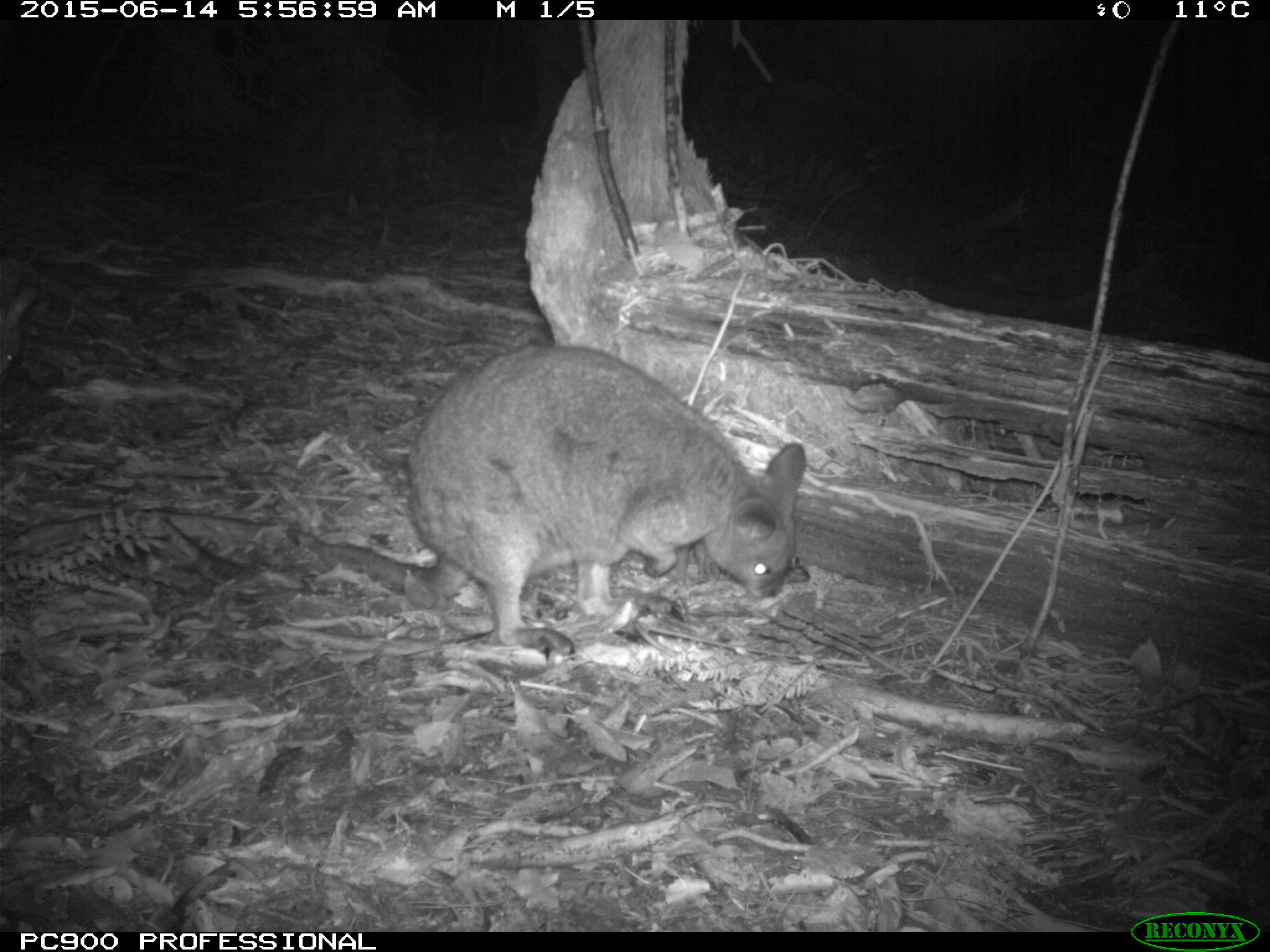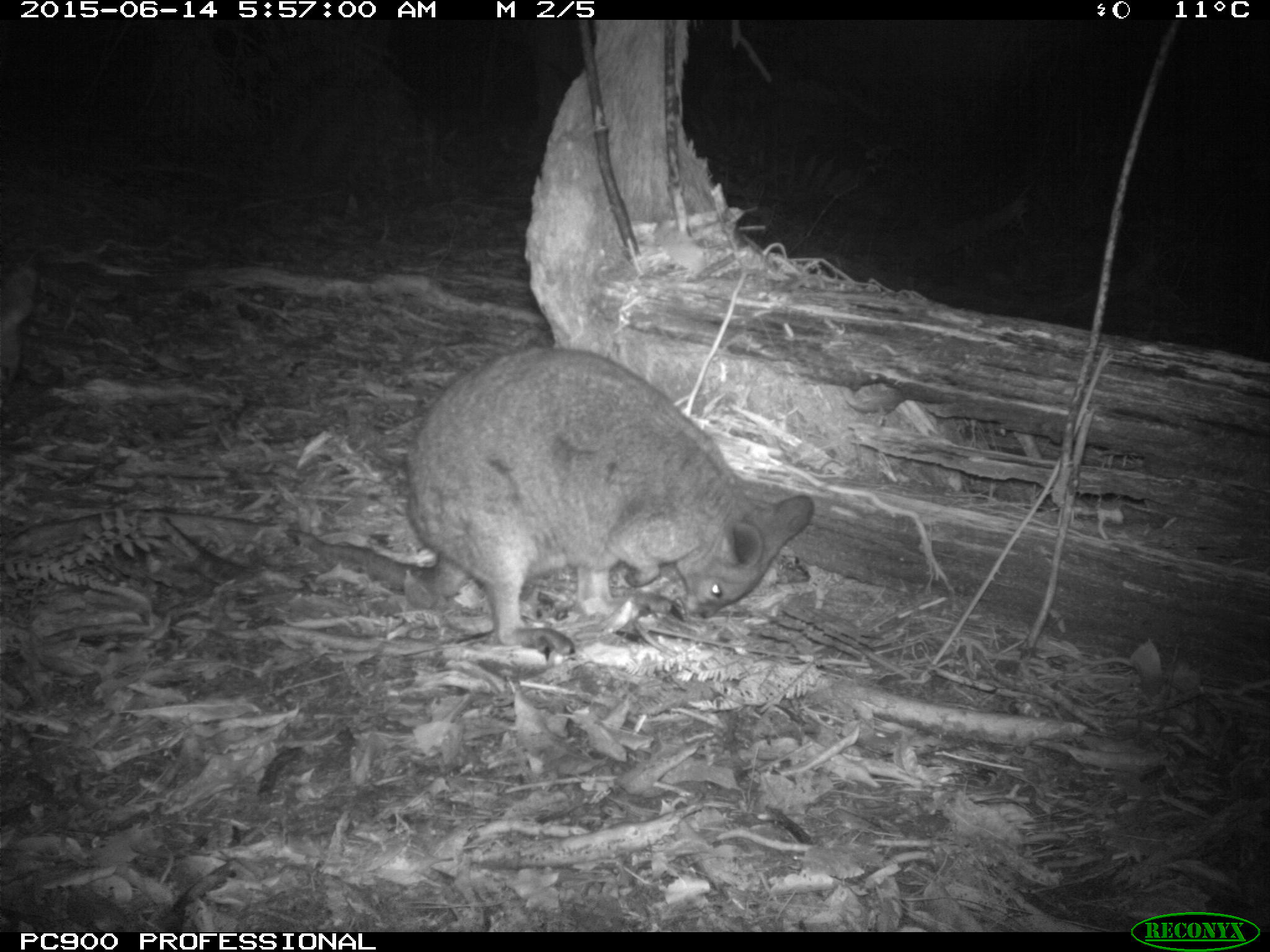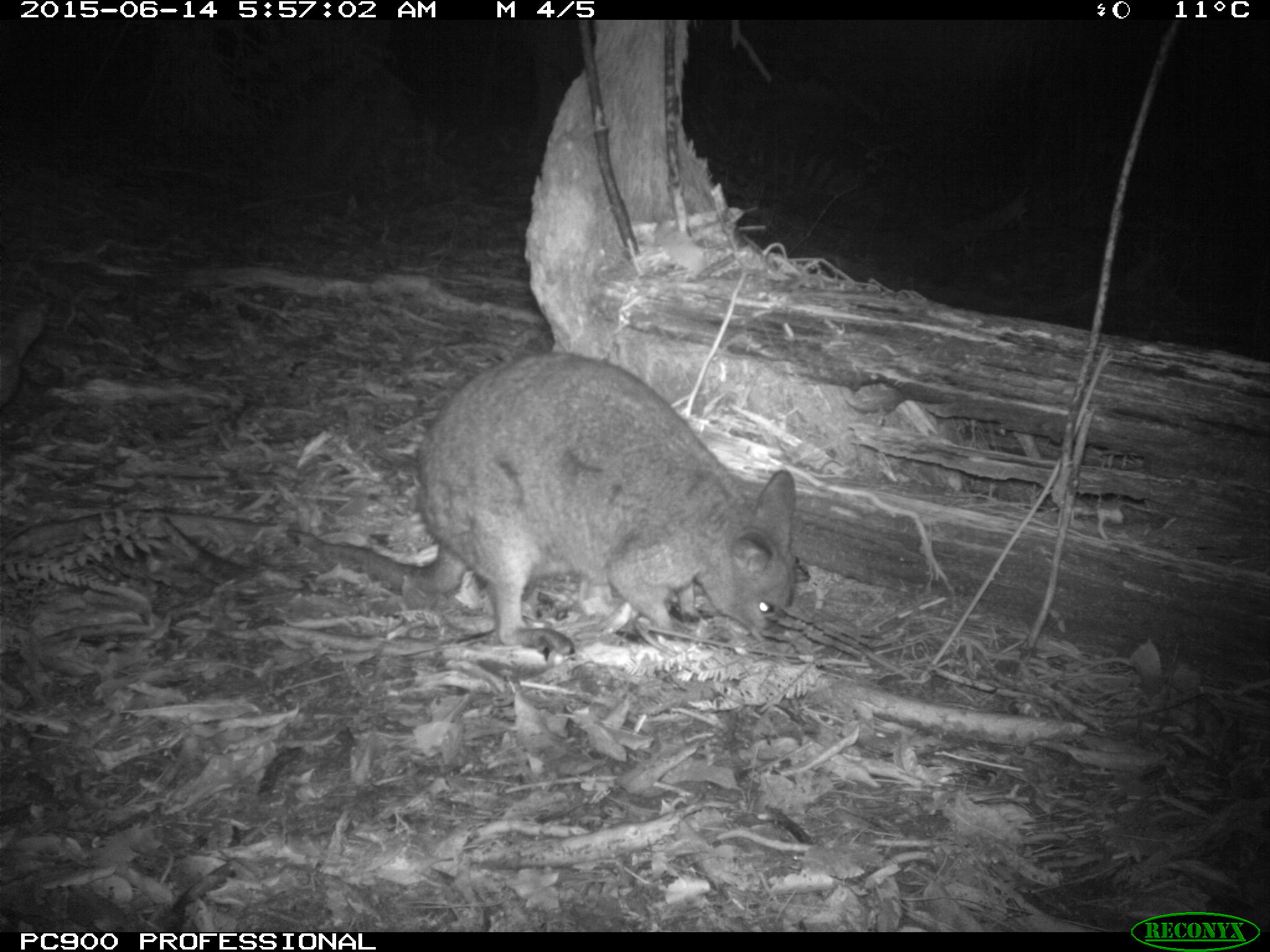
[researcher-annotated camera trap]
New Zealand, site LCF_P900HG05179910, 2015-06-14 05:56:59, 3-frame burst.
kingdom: Animalia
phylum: Chordata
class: Mammalia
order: Diprotodontia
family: Macropodidae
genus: Notamacropus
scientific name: Notamacropus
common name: wallaby